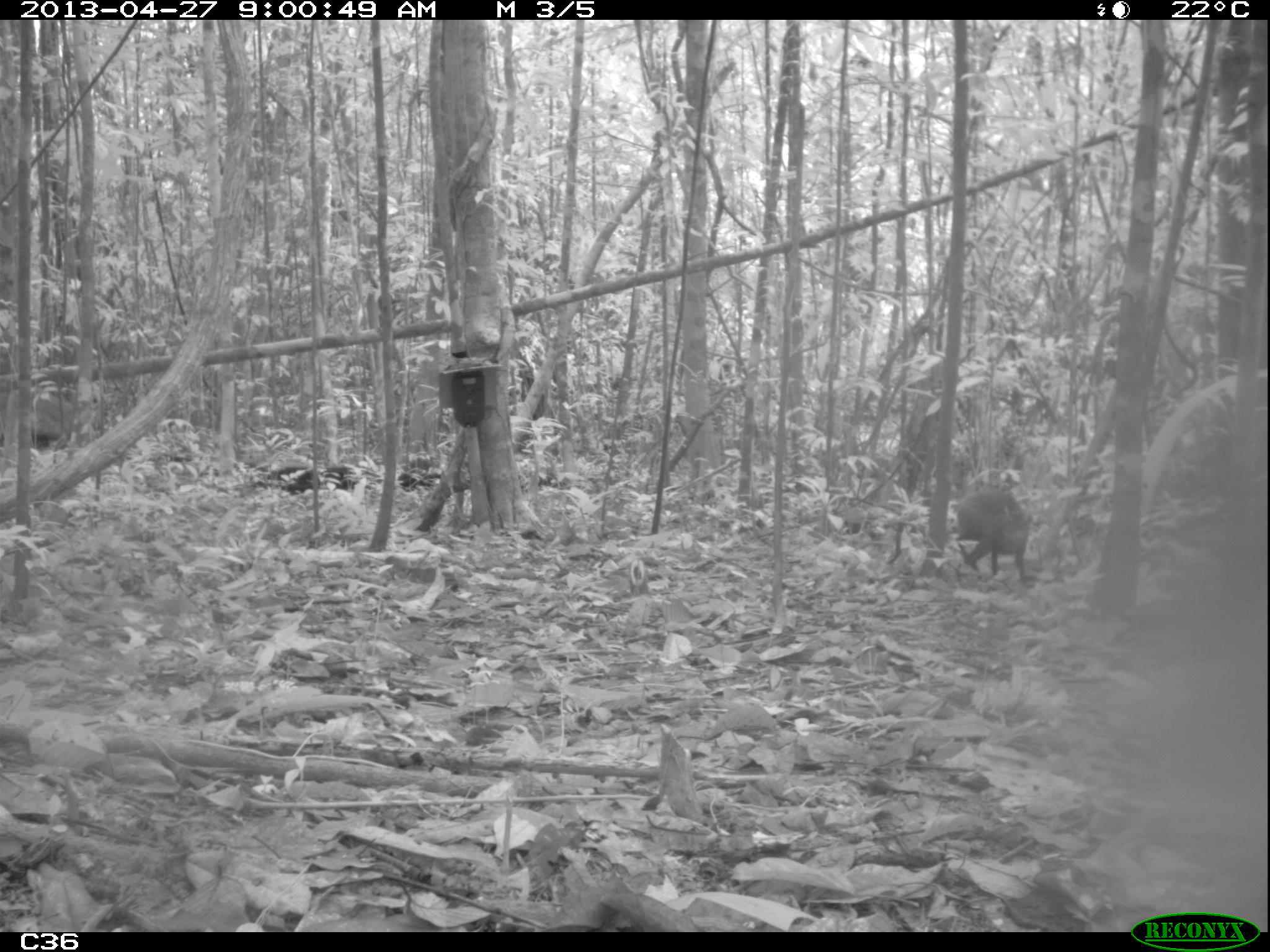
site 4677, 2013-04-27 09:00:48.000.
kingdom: Animalia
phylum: Chordata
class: Mammalia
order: Rodentia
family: Dasyproctidae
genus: Dasyprocta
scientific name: Dasyprocta leporina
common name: red-rumped agouti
Dasyprocta leporina (red-rumped agouti), count 1, age adult.